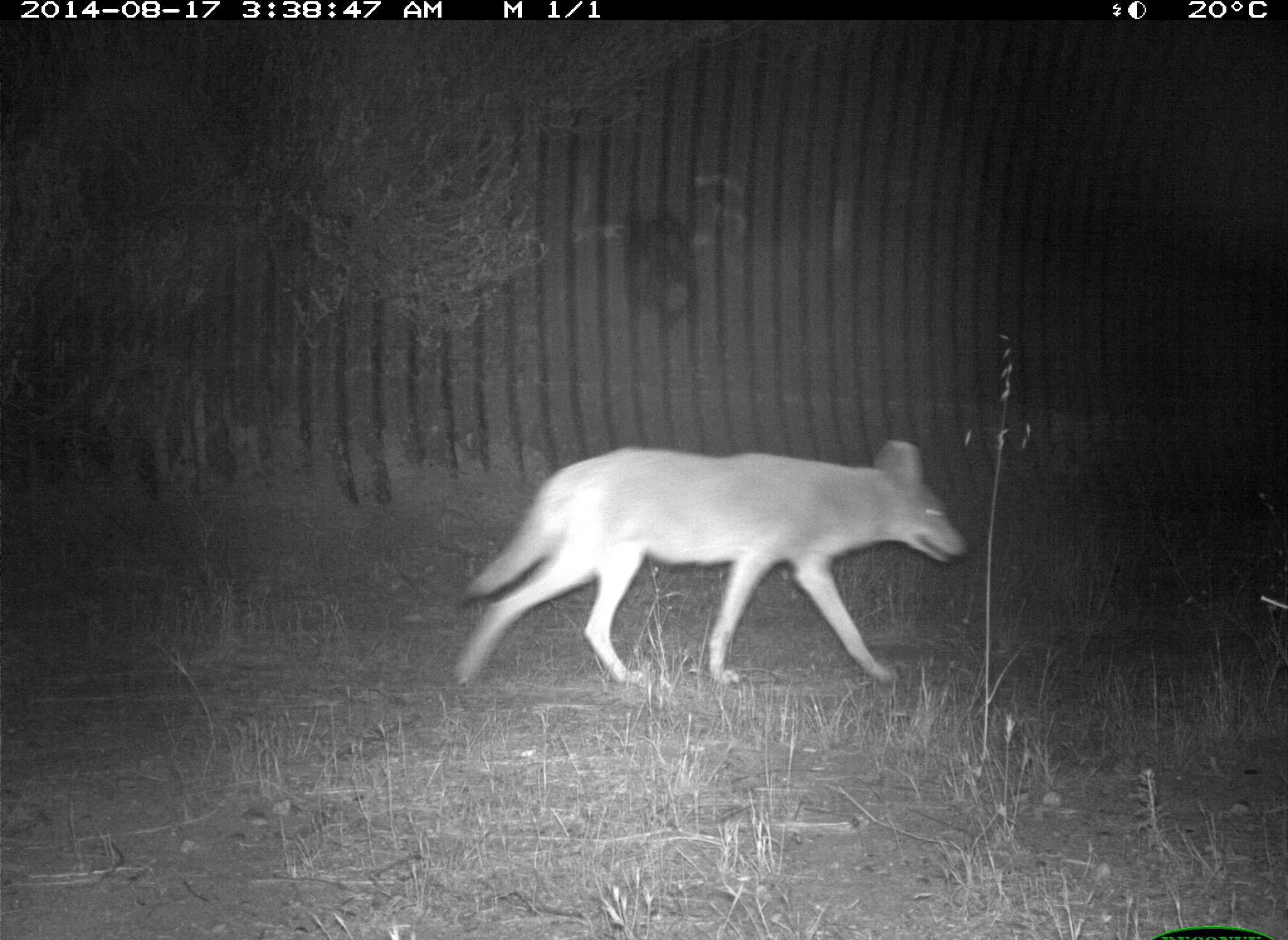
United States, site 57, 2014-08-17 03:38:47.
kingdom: Animalia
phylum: Chordata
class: Mammalia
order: Carnivora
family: Canidae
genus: Canis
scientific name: Canis latrans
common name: coyote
Coyote (Canis latrans).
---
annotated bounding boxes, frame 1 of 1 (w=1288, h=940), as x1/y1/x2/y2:
coyote: 451/437/965/691